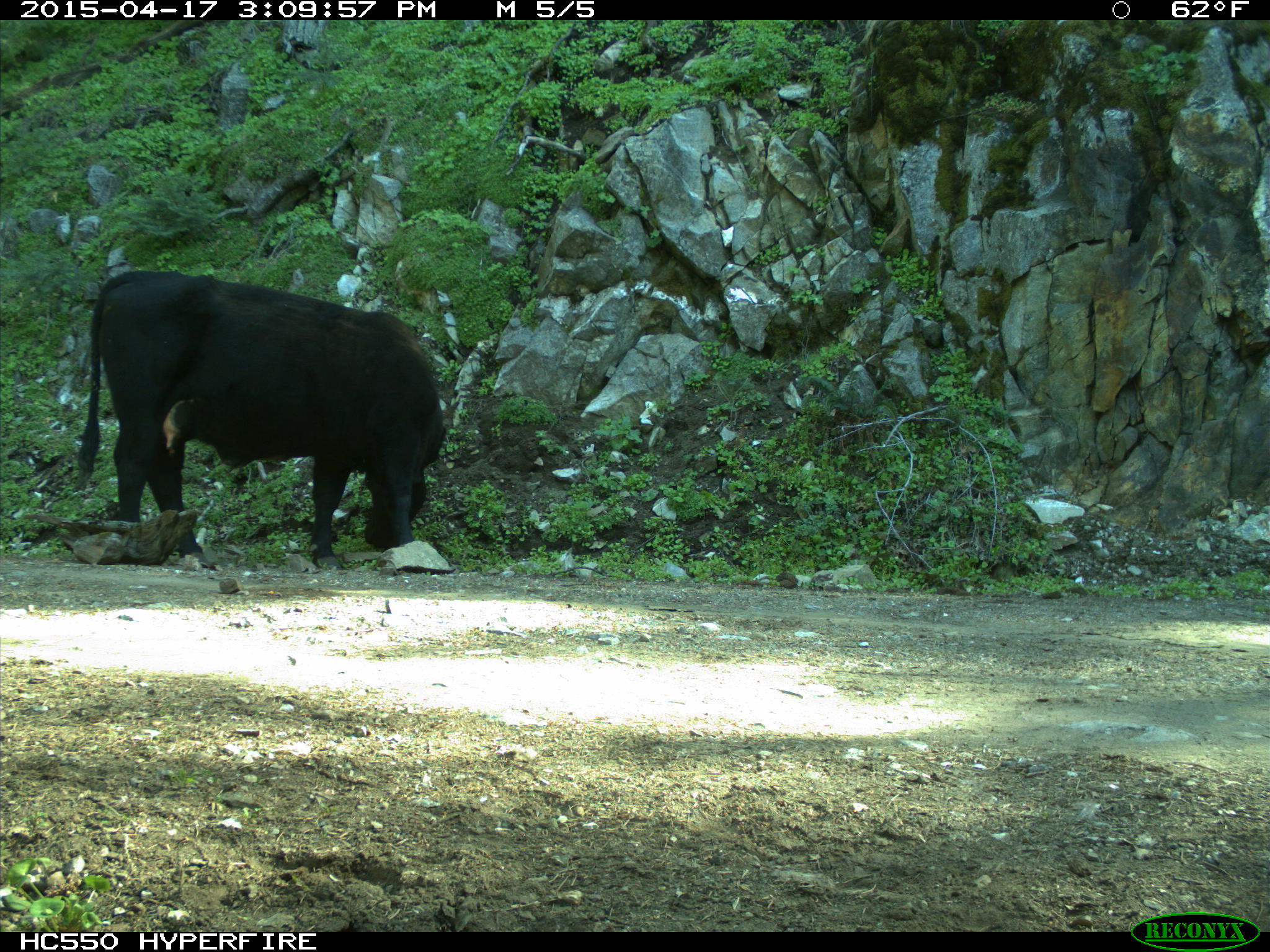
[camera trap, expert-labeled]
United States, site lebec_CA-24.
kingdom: Animalia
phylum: Chordata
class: Mammalia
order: Artiodactyla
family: Bovidae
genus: Bos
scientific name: Bos taurus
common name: domestic cow